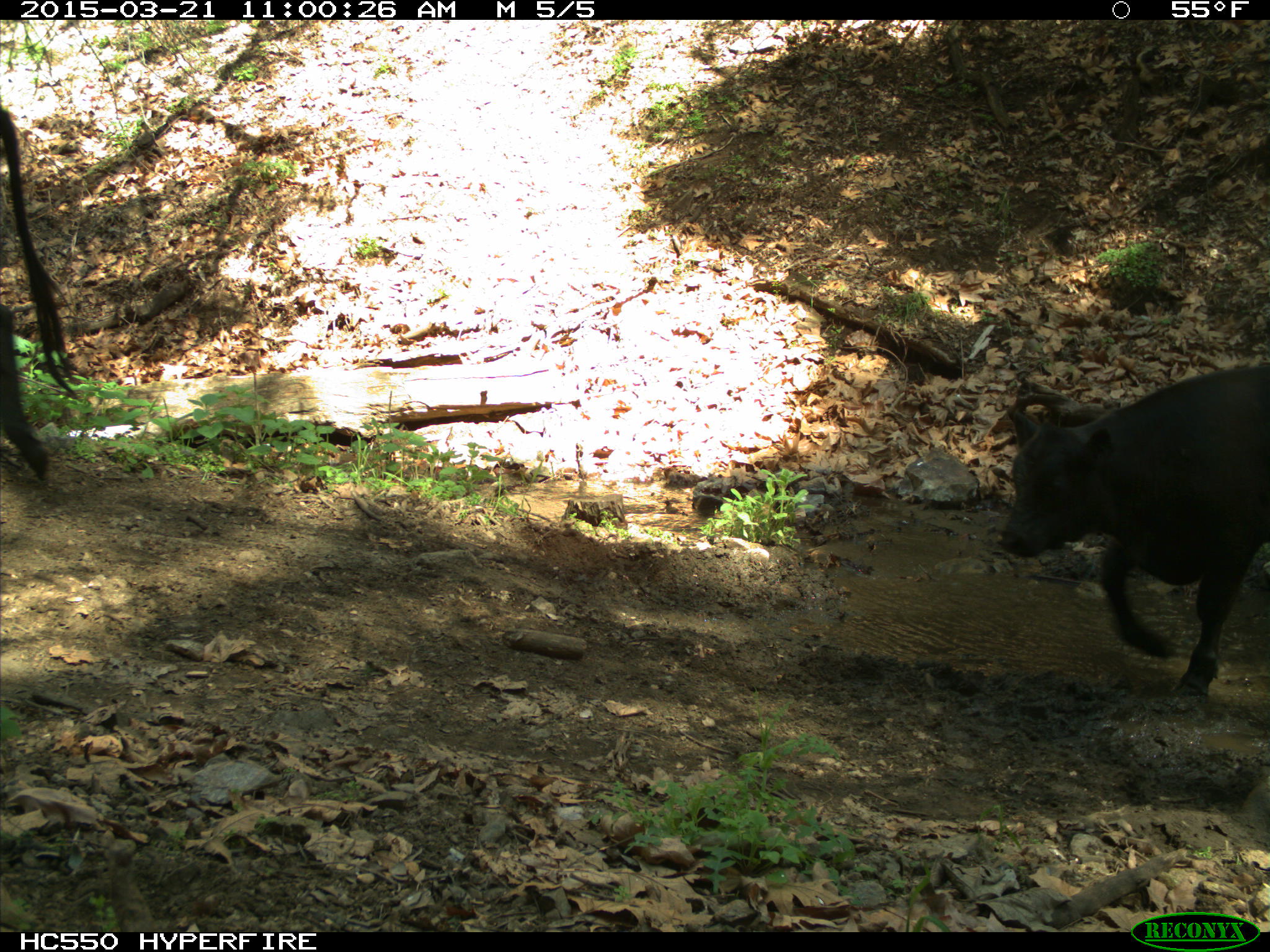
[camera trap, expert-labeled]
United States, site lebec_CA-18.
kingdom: Animalia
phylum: Chordata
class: Mammalia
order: Artiodactyla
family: Bovidae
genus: Bos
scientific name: Bos taurus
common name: domestic cow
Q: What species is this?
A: Bos taurus (domestic cow).